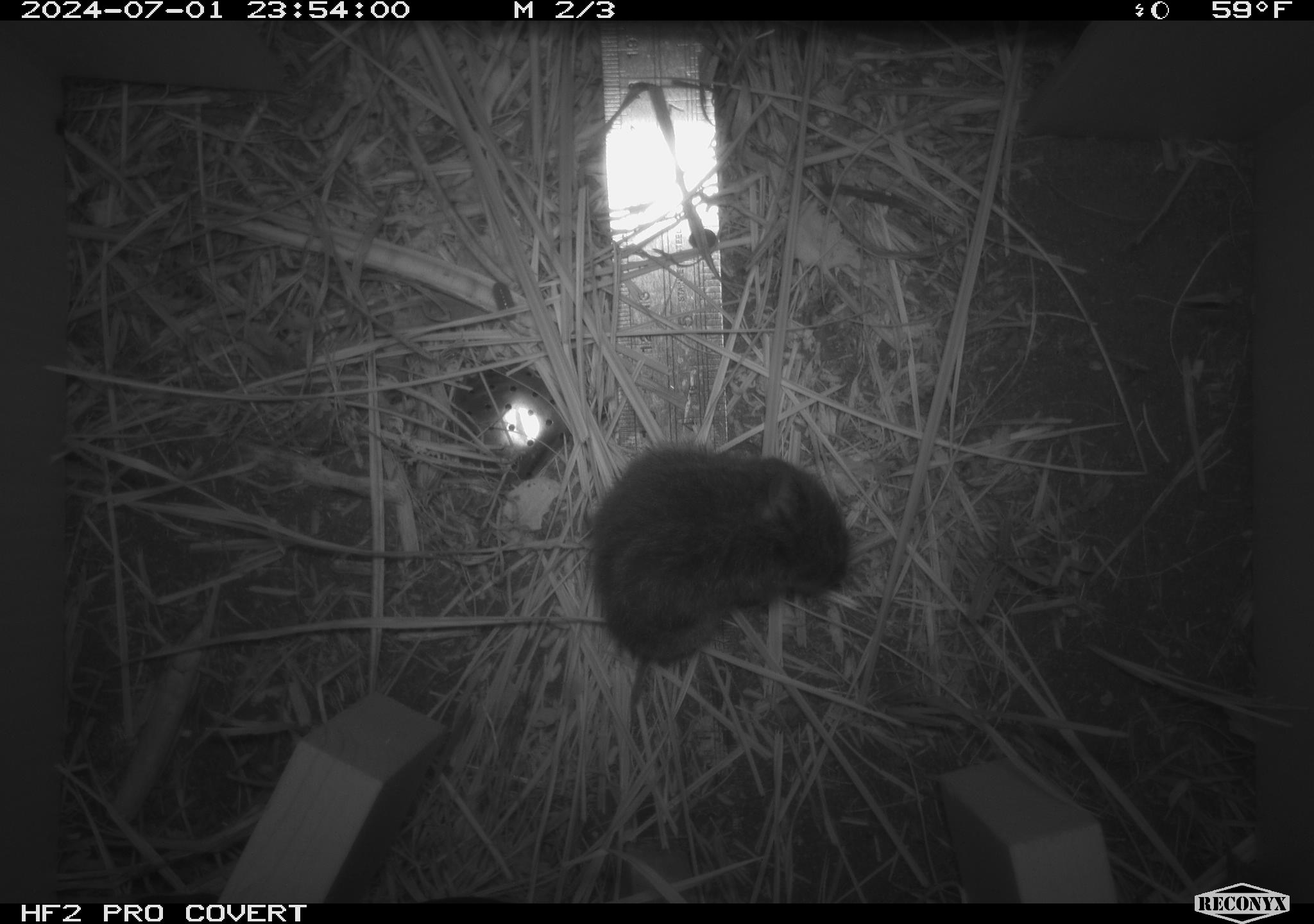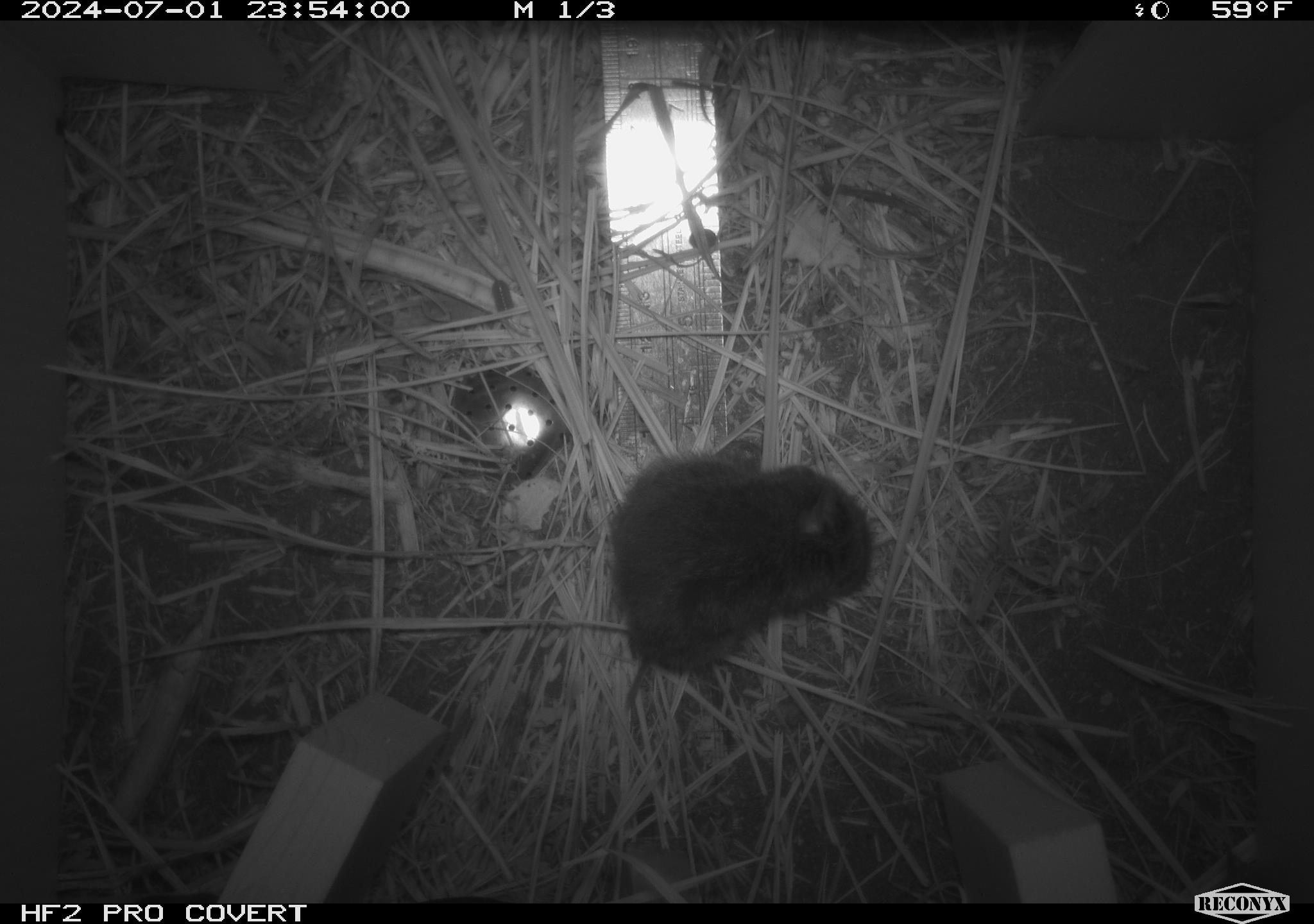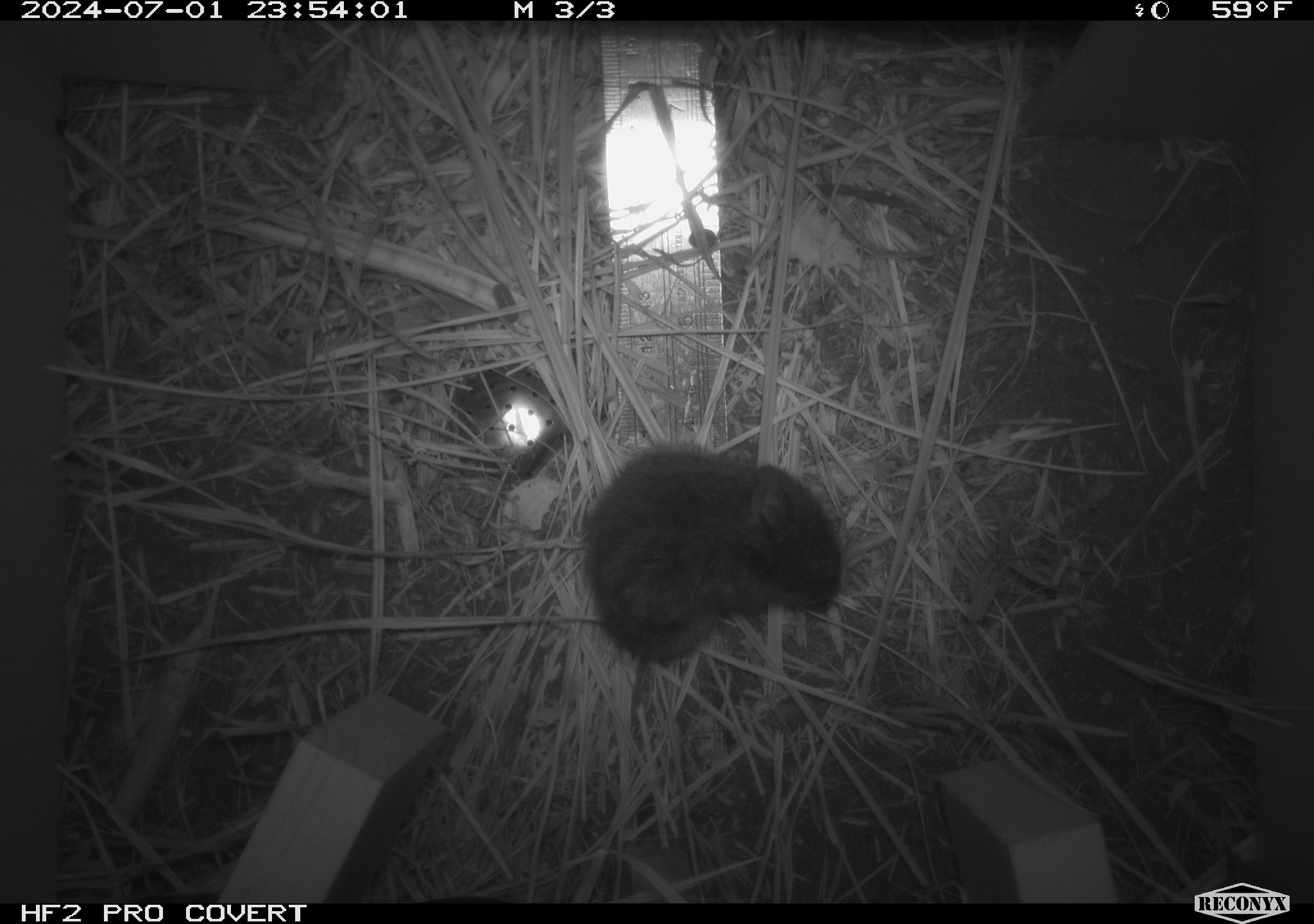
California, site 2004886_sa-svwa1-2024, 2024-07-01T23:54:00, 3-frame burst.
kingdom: Animalia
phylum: Chordata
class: Mammalia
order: Rodentia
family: Cricetidae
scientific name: Arvicolinae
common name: voles, lemmings, and muskrats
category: arvicolinae subfamily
Arvicolinae subfamily (voles, lemmings, and muskrats) (Arvicolinae).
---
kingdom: Animalia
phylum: Arthropoda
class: Malacostraca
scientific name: Malacostraca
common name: amphipods, crabs, isopods, krill, lobsters and shrimps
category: malacostracan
Malacostracan (amphipods, crabs, isopods, krill, lobsters and shrimps) (Malacostraca).